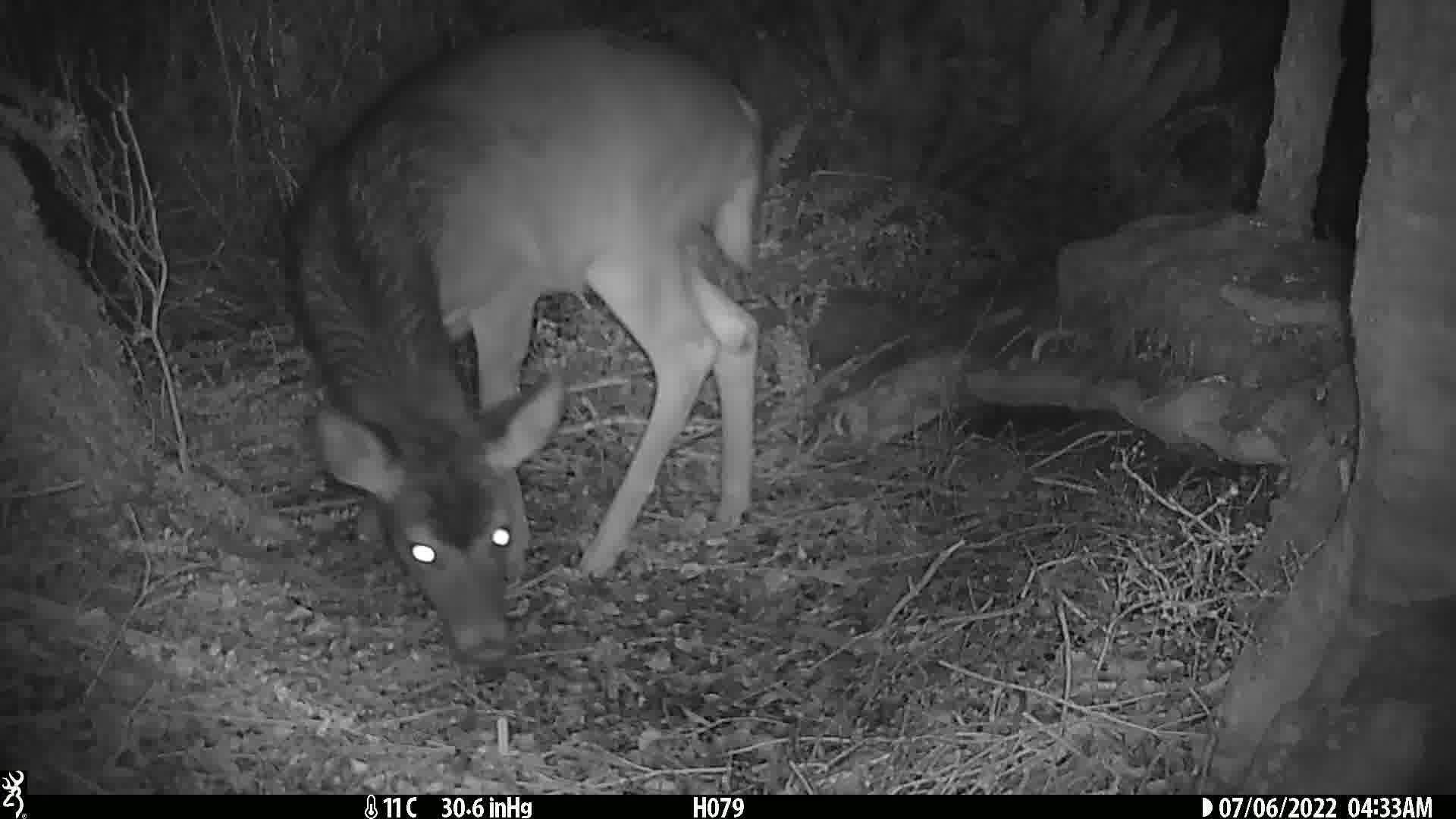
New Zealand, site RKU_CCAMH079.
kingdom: Animalia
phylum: Chordata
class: Mammalia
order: Artiodactyla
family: Cervidae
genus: Odocoileus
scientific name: Odocoileus virginianus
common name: white-tailed deer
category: white tailed deer